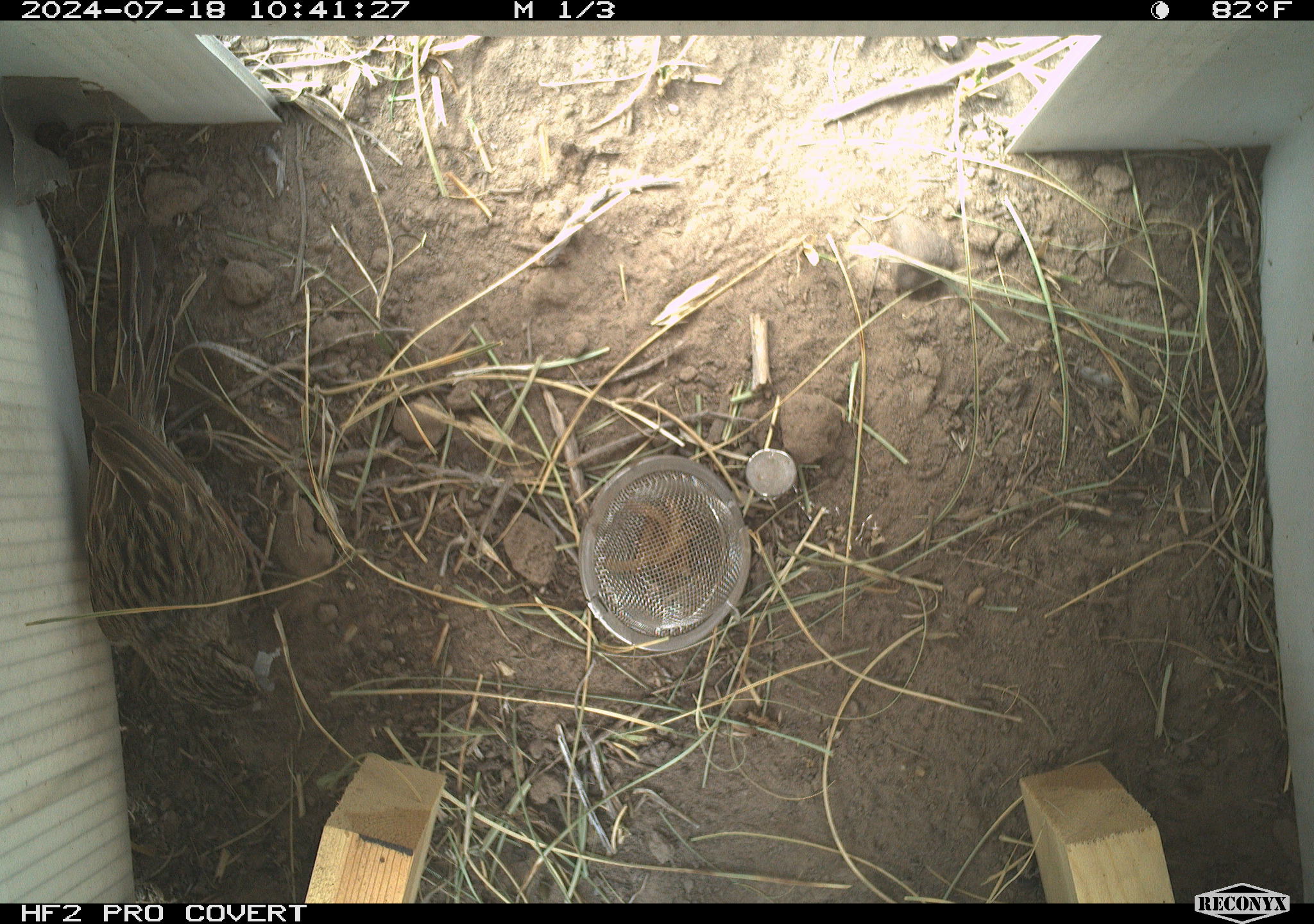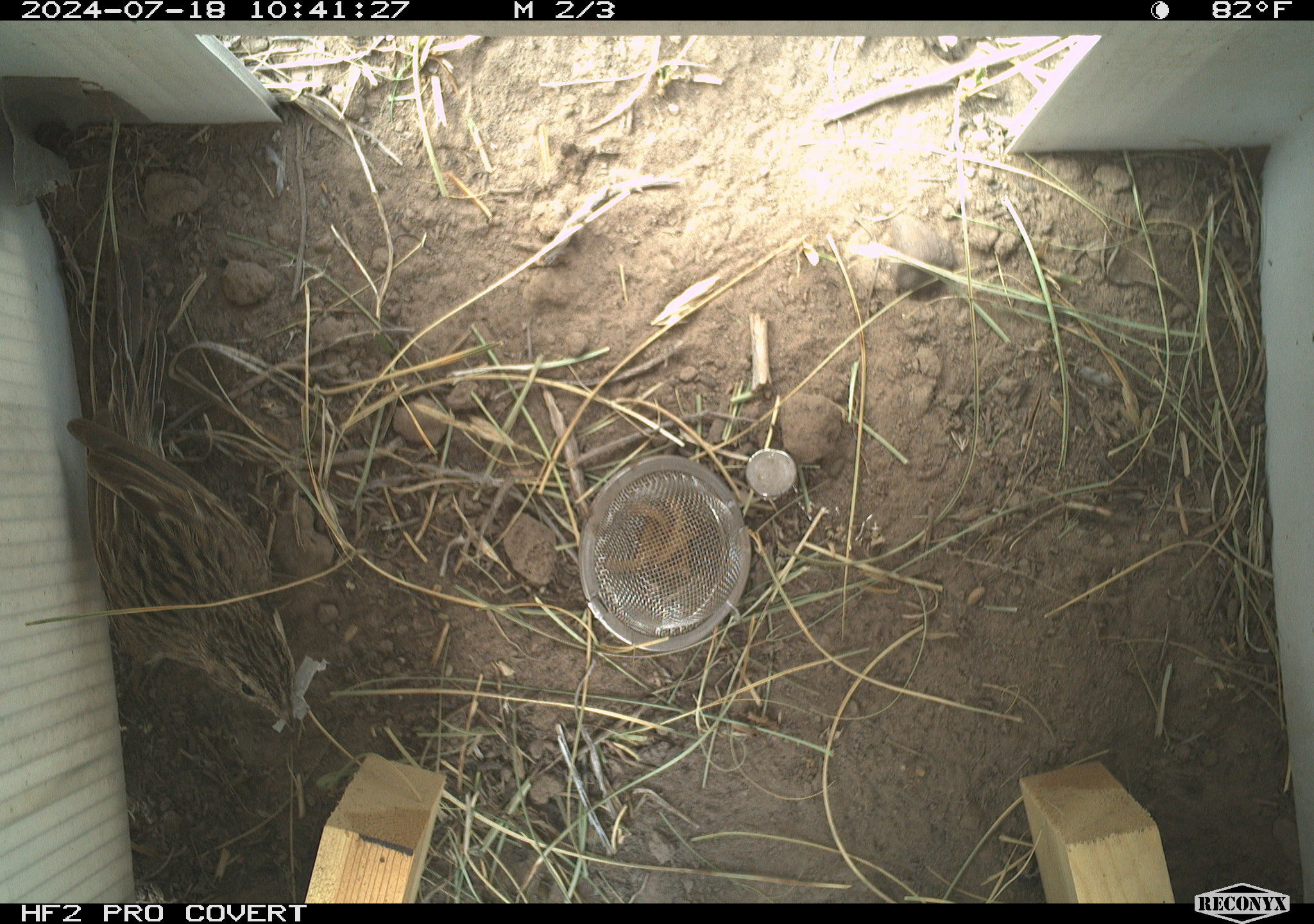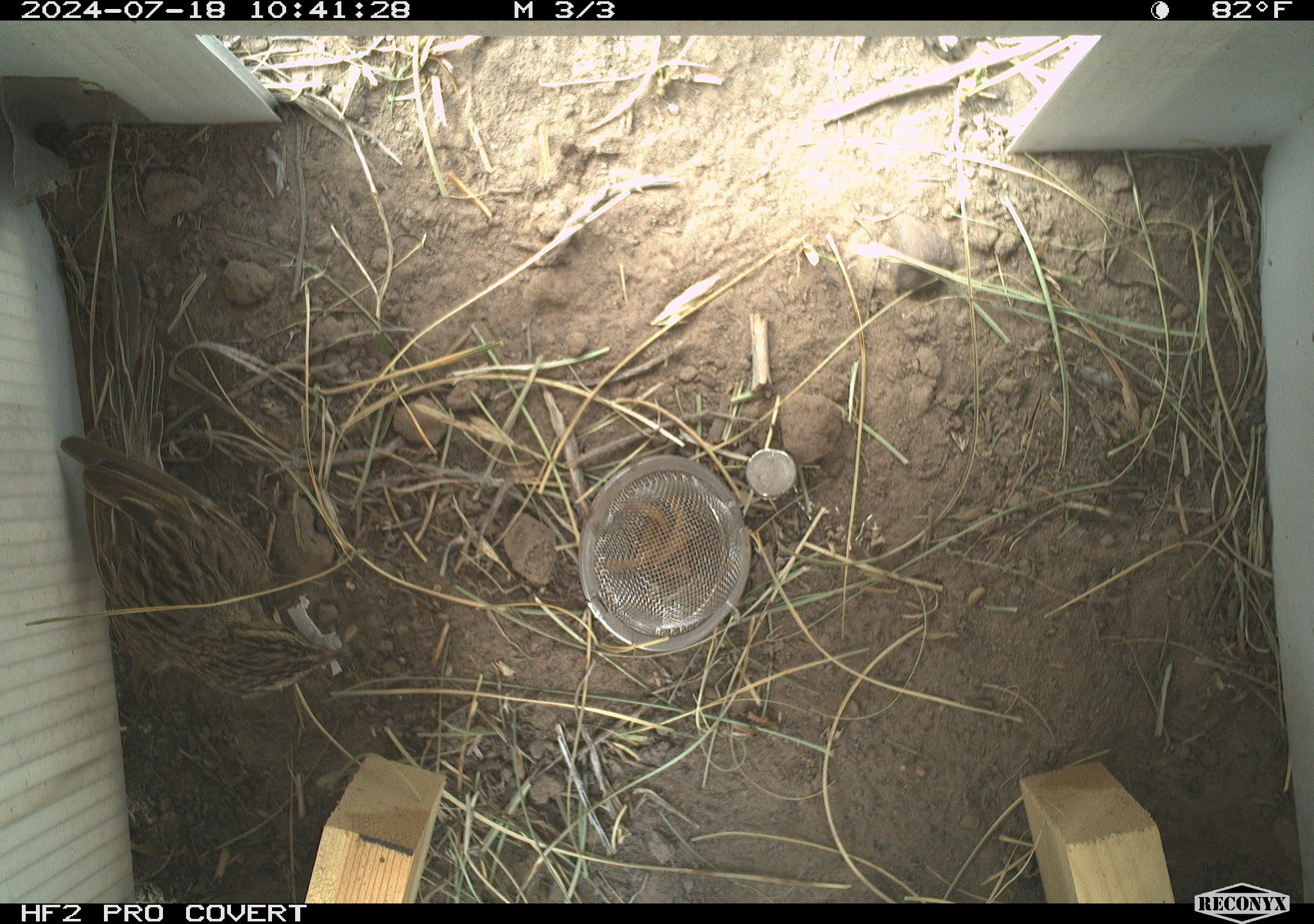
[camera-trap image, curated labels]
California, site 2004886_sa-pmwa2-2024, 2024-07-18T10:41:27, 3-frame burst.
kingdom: Animalia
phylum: Chordata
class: Aves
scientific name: Aves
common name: bird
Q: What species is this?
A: Bird (Aves).